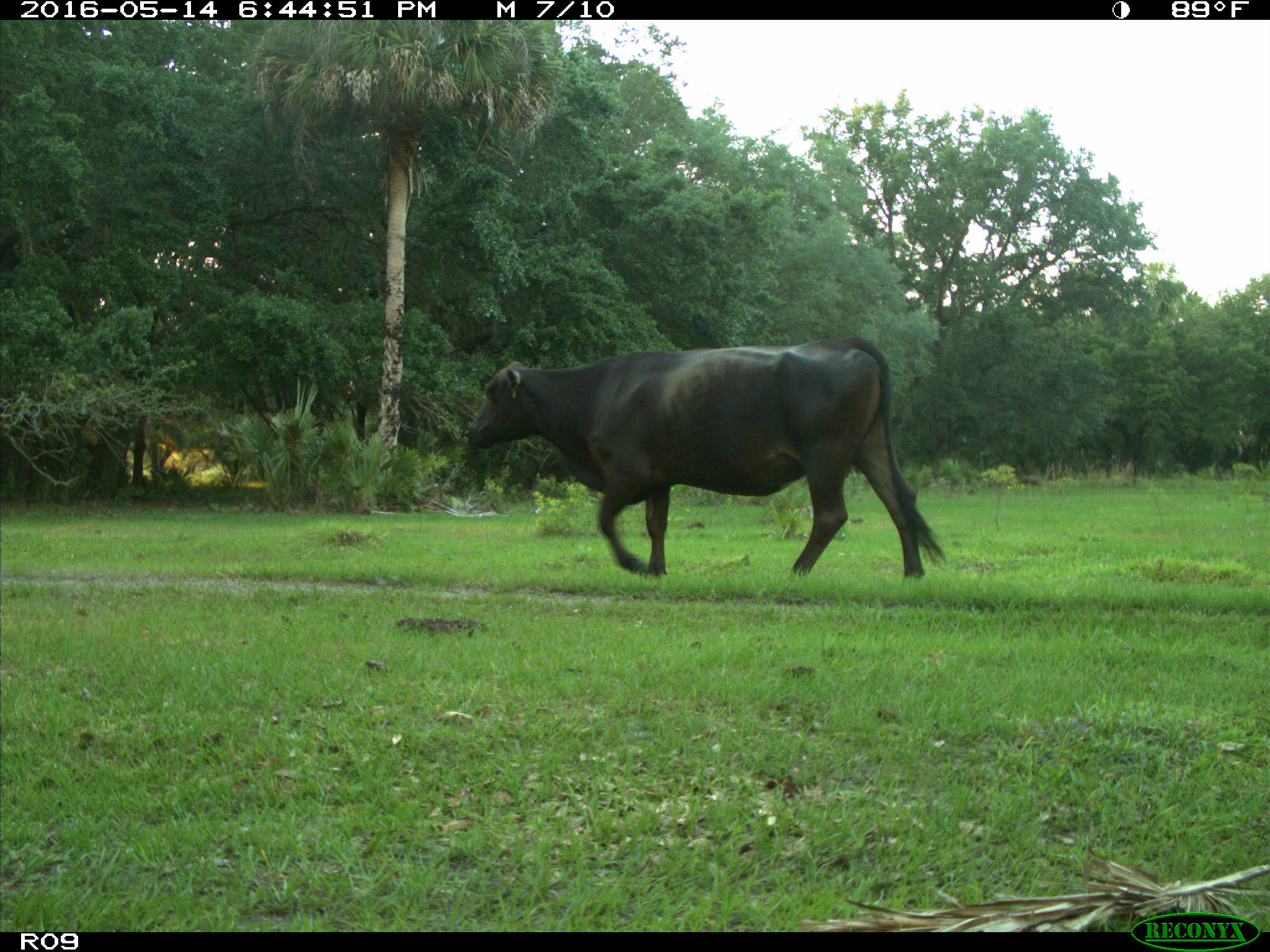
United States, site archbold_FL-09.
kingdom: Animalia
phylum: Chordata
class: Mammalia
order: Artiodactyla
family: Bovidae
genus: Bos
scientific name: Bos taurus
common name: domestic cow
Bos taurus (domestic cow).